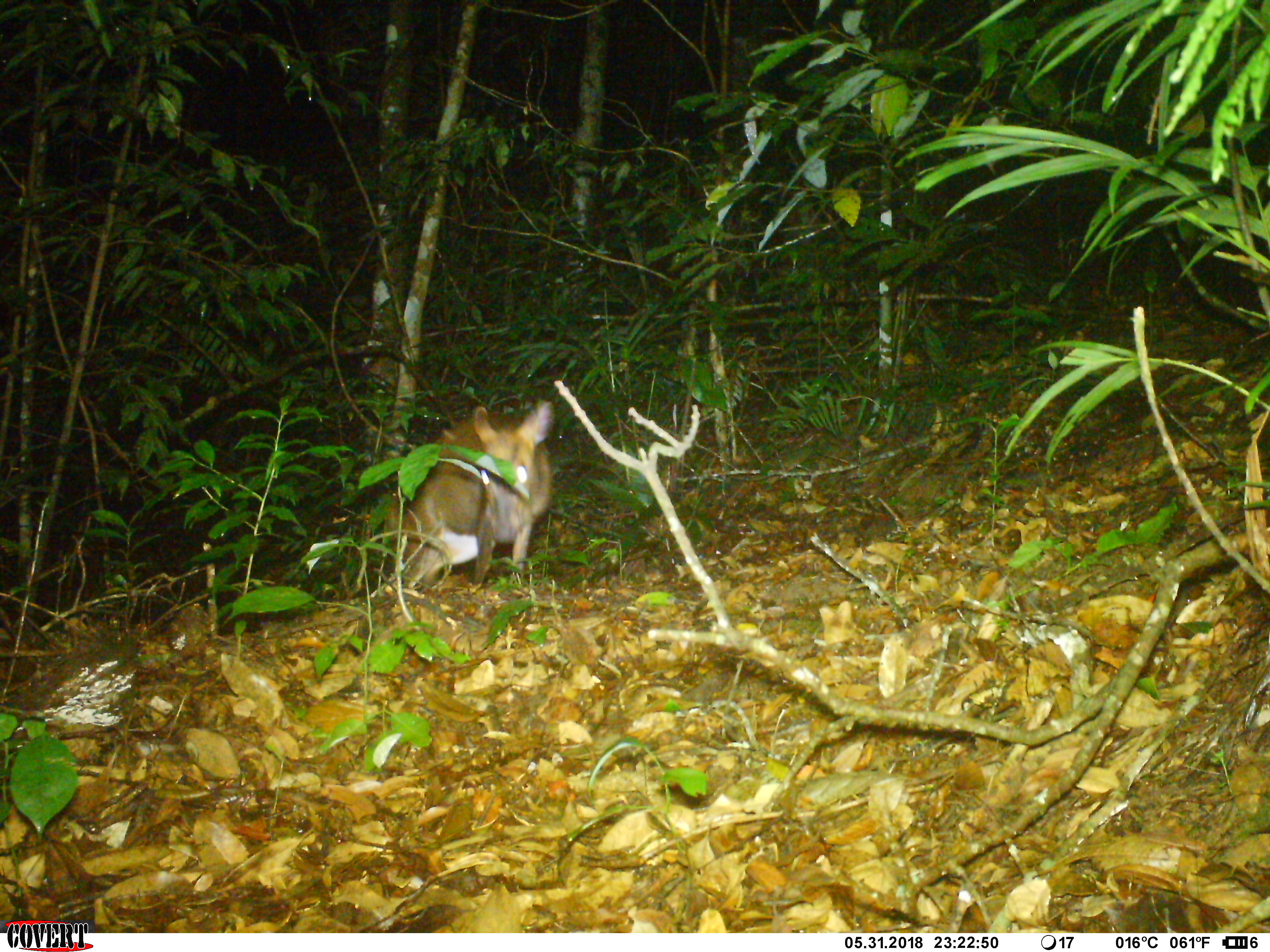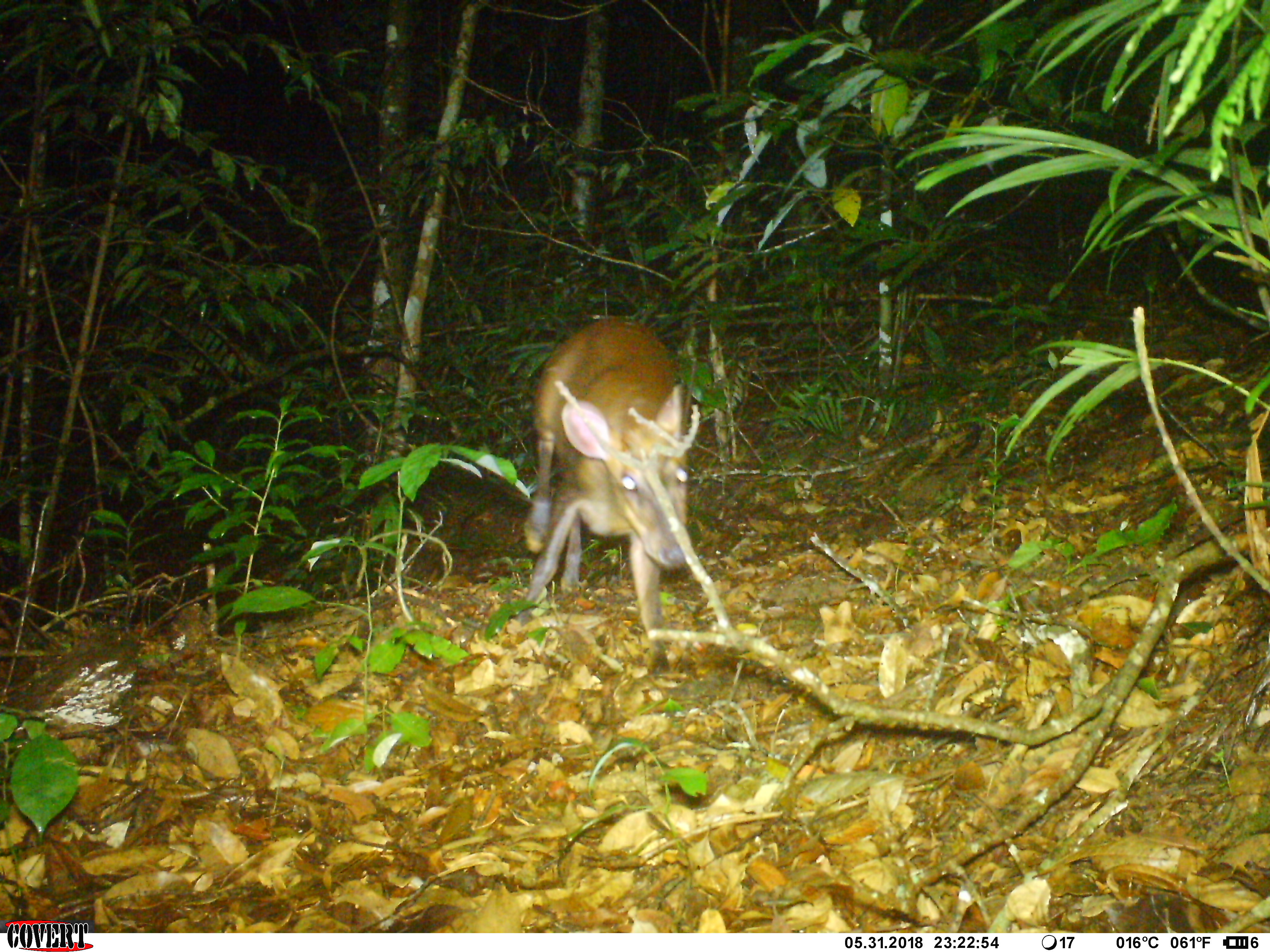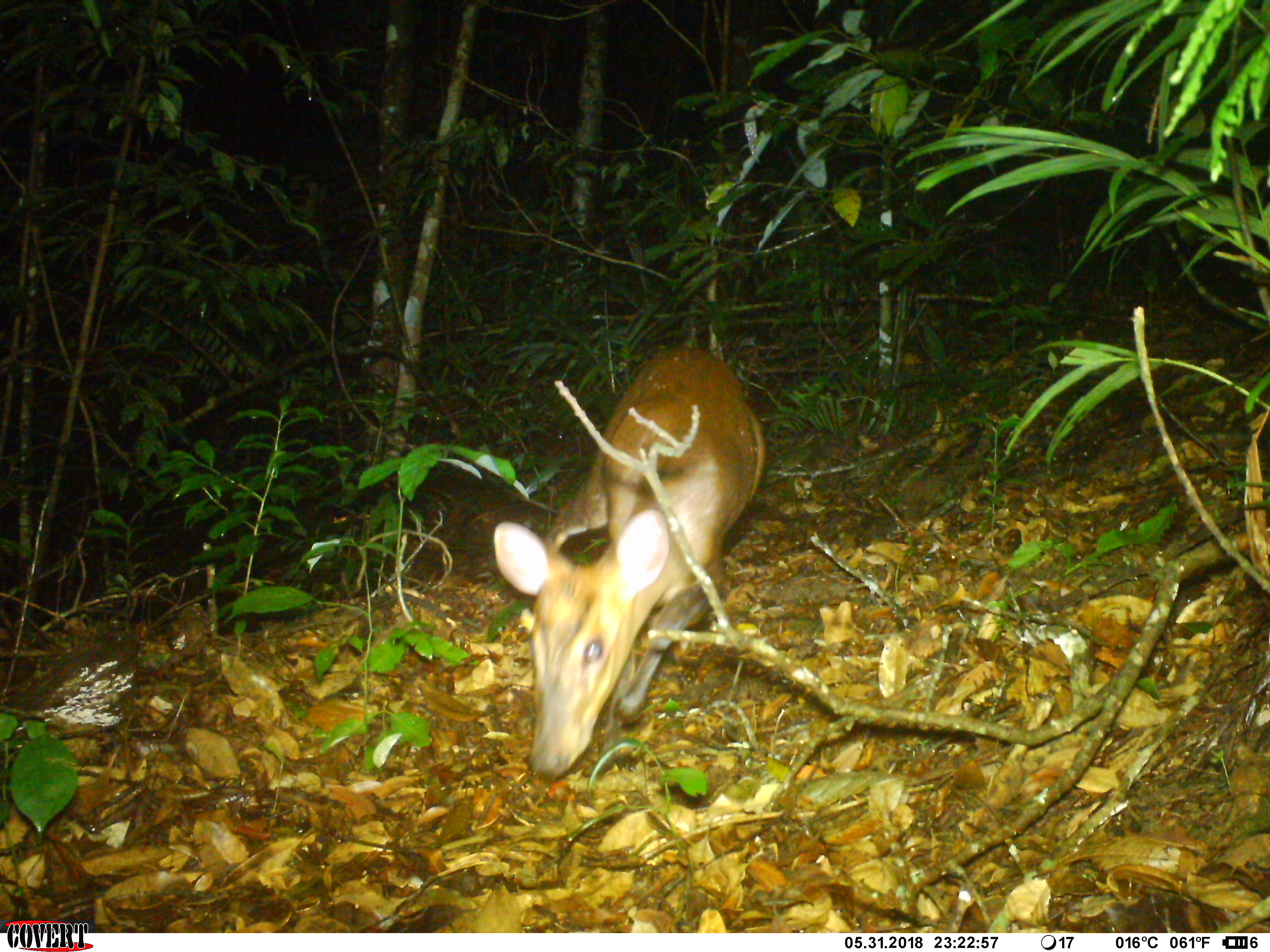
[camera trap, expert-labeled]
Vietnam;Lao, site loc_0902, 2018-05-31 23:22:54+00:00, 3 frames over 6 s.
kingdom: Animalia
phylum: Chordata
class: Mammalia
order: Artiodactyla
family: Cervidae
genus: Muntiacus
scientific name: Muntiacus rooseveltorum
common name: roosevelt's muntjac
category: roosevelts muntjac group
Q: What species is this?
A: Roosevelts muntjac group (roosevelt's muntjac) (Muntiacus rooseveltorum).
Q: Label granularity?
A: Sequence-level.